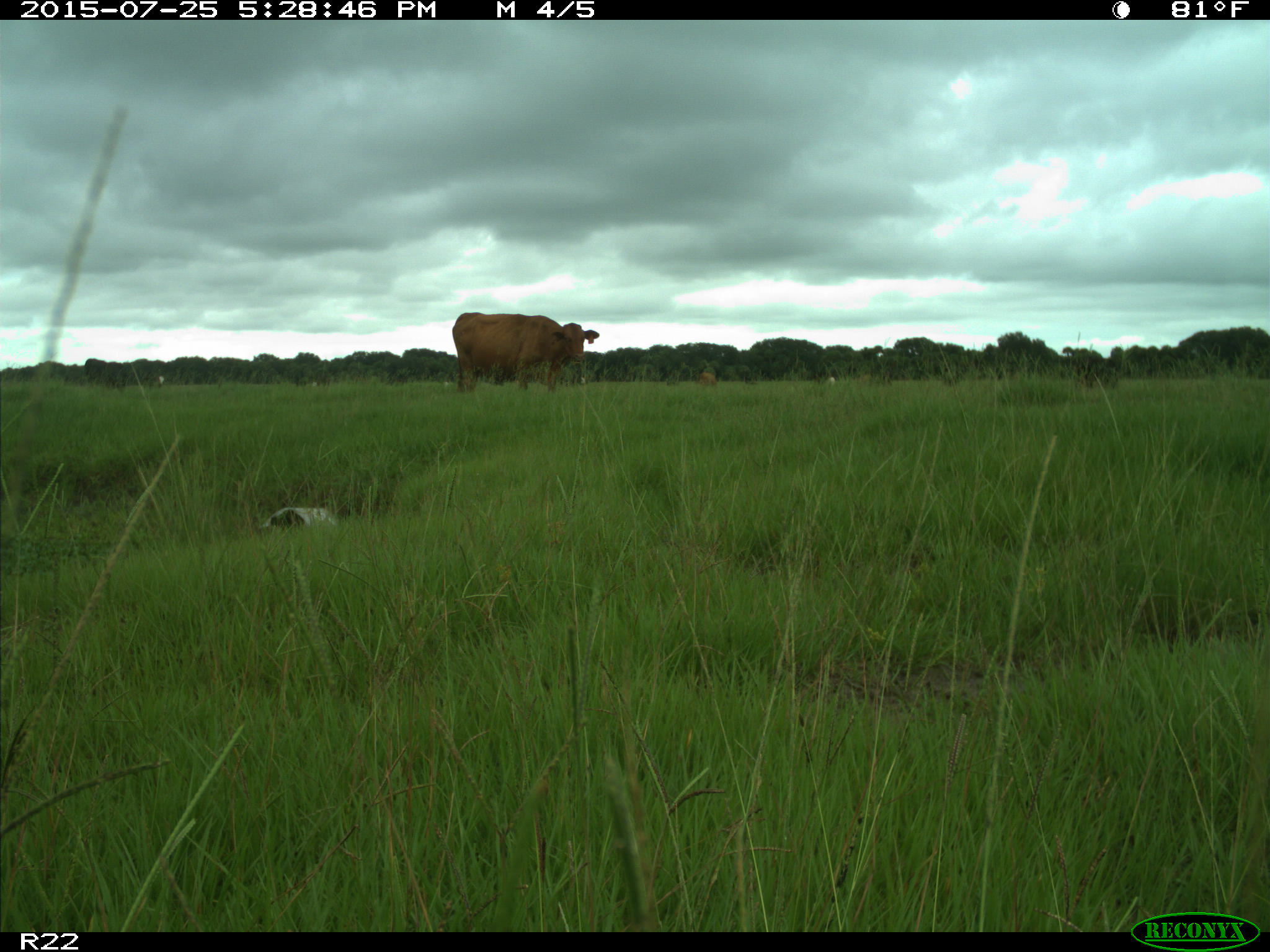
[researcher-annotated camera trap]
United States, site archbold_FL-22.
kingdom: Animalia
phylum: Chordata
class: Mammalia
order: Artiodactyla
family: Bovidae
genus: Bos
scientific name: Bos taurus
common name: domestic cow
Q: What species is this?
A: Bos taurus (domestic cow).